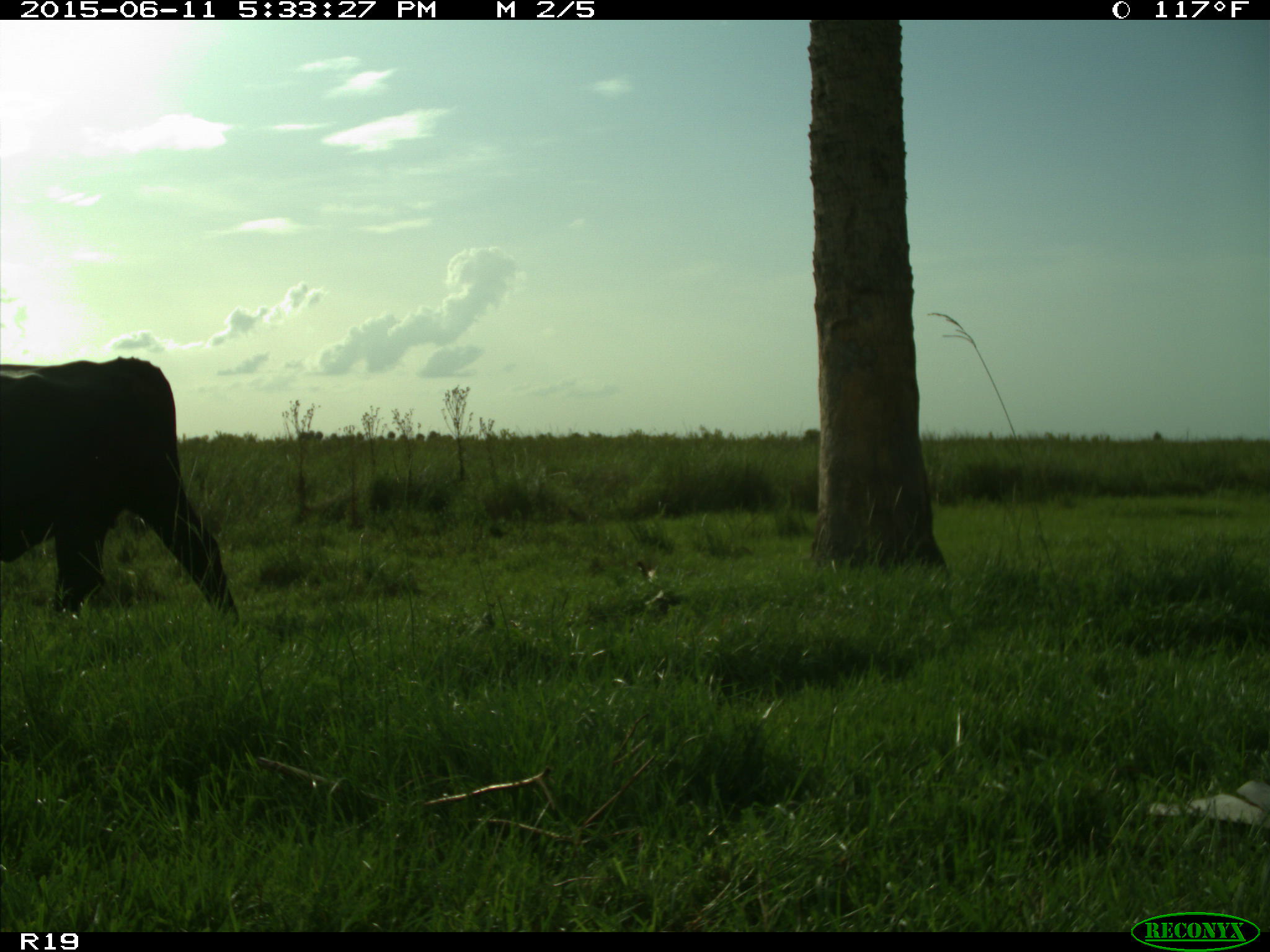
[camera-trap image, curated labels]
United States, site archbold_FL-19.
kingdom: Animalia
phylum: Chordata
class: Mammalia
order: Artiodactyla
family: Bovidae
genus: Bos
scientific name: Bos taurus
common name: domestic cow